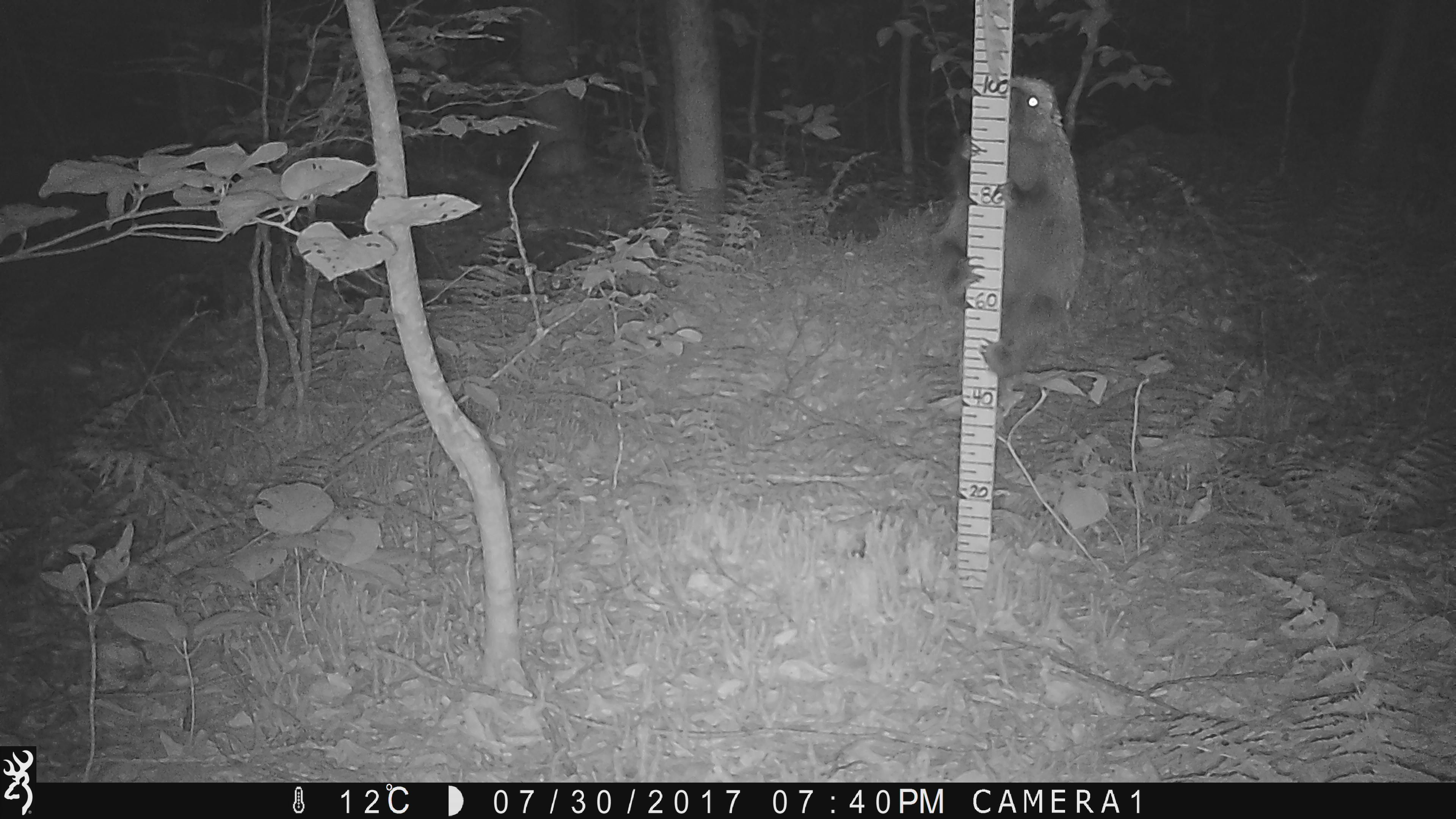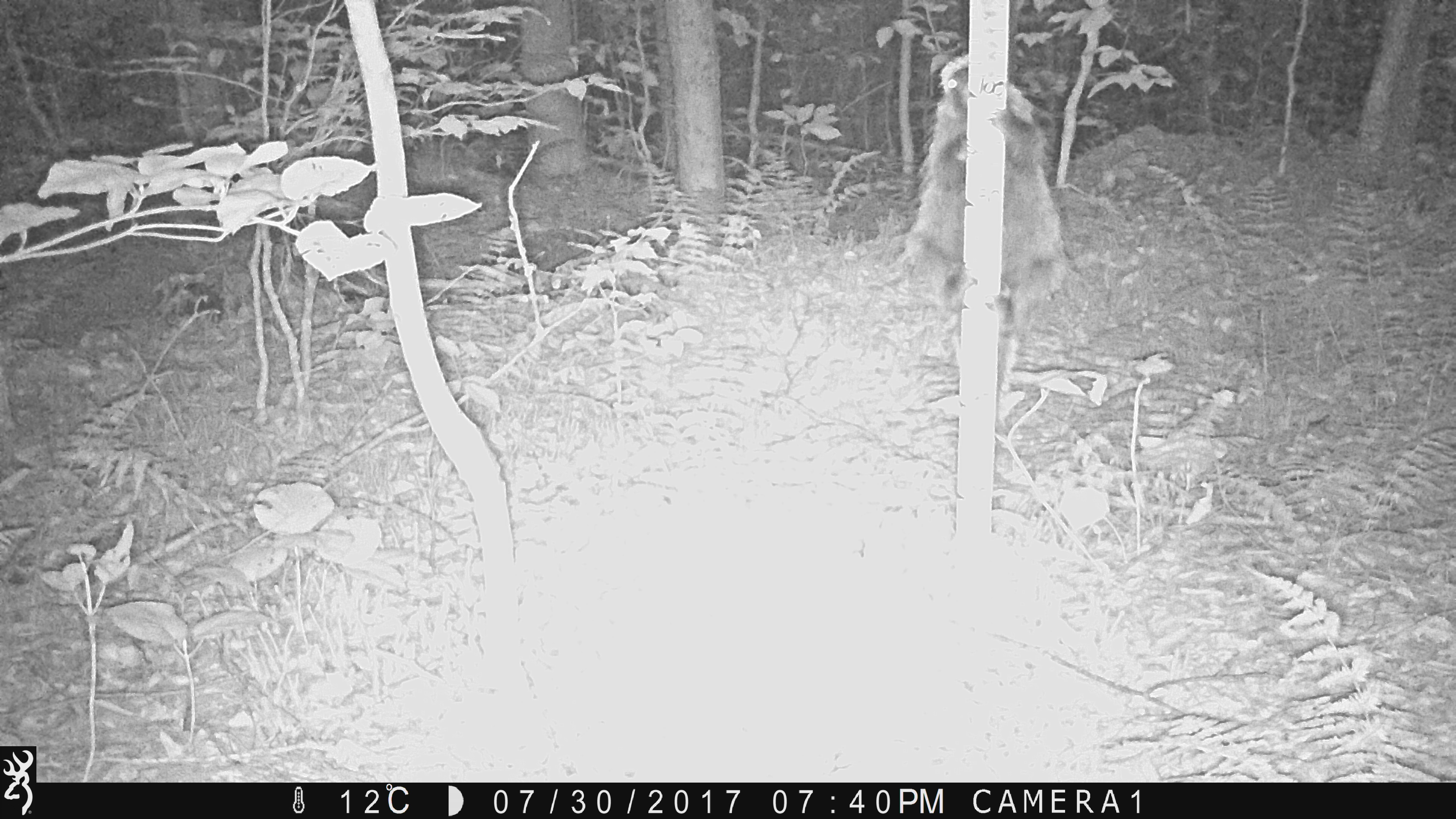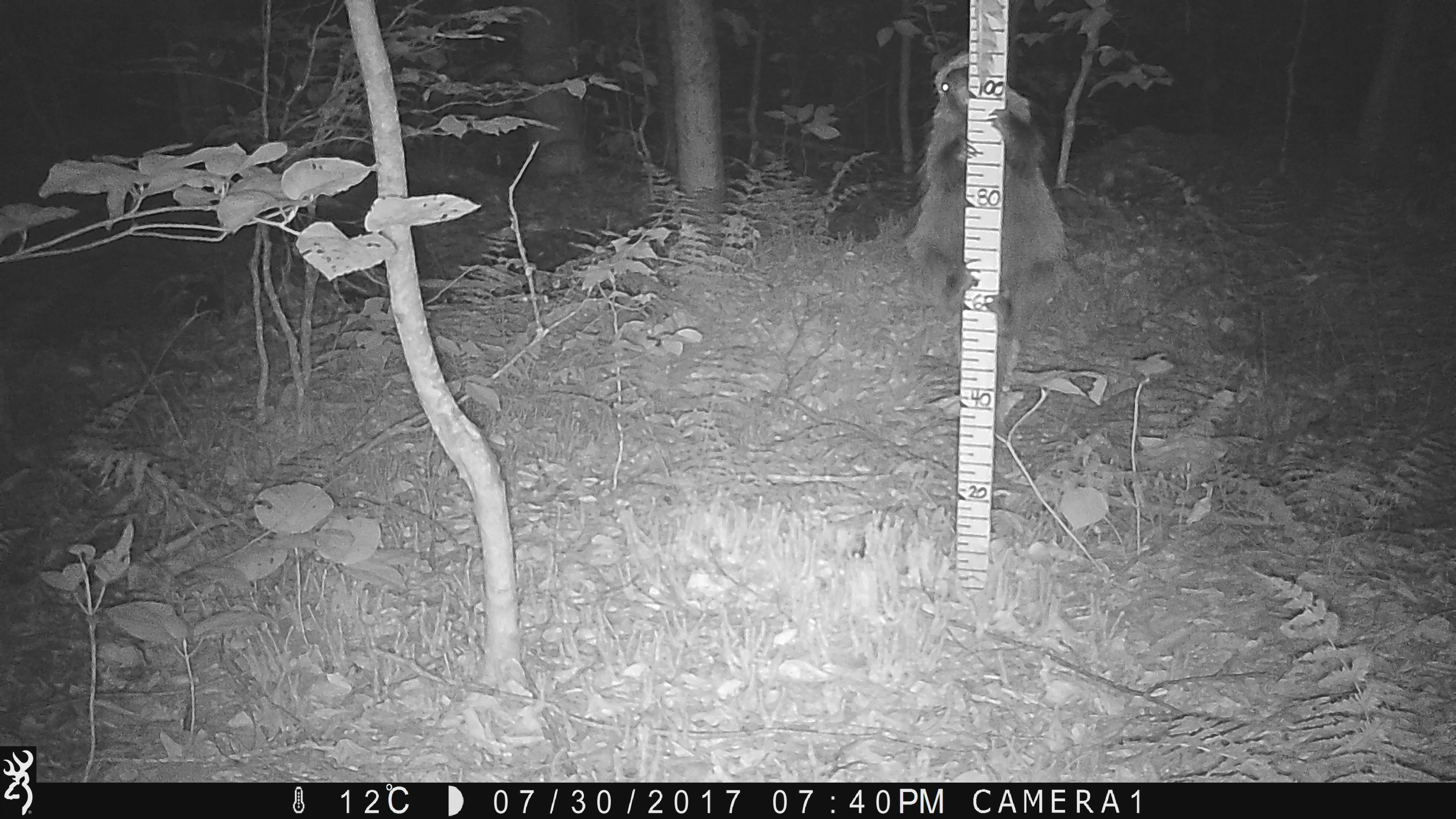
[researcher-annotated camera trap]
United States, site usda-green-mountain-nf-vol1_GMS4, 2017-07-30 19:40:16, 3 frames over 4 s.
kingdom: Animalia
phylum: Chordata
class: Mammalia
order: Rodentia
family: Erethizontidae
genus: Erethizon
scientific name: Erethizon dorsatum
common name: porcupine